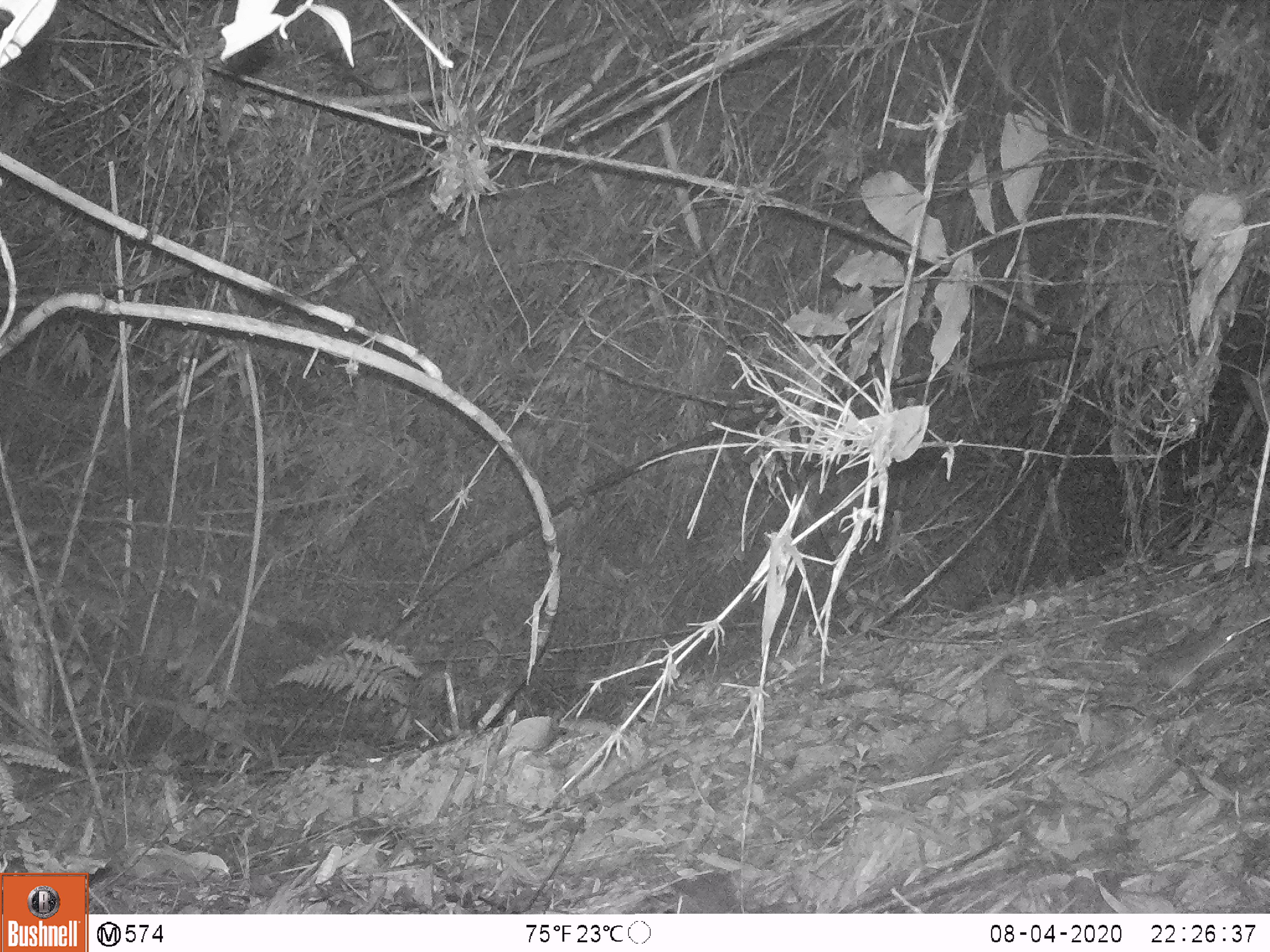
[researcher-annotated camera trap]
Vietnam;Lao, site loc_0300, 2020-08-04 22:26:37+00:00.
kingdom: Animalia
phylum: Chordata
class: Mammalia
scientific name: Mammalia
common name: mammal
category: unidentified small mammal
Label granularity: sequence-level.